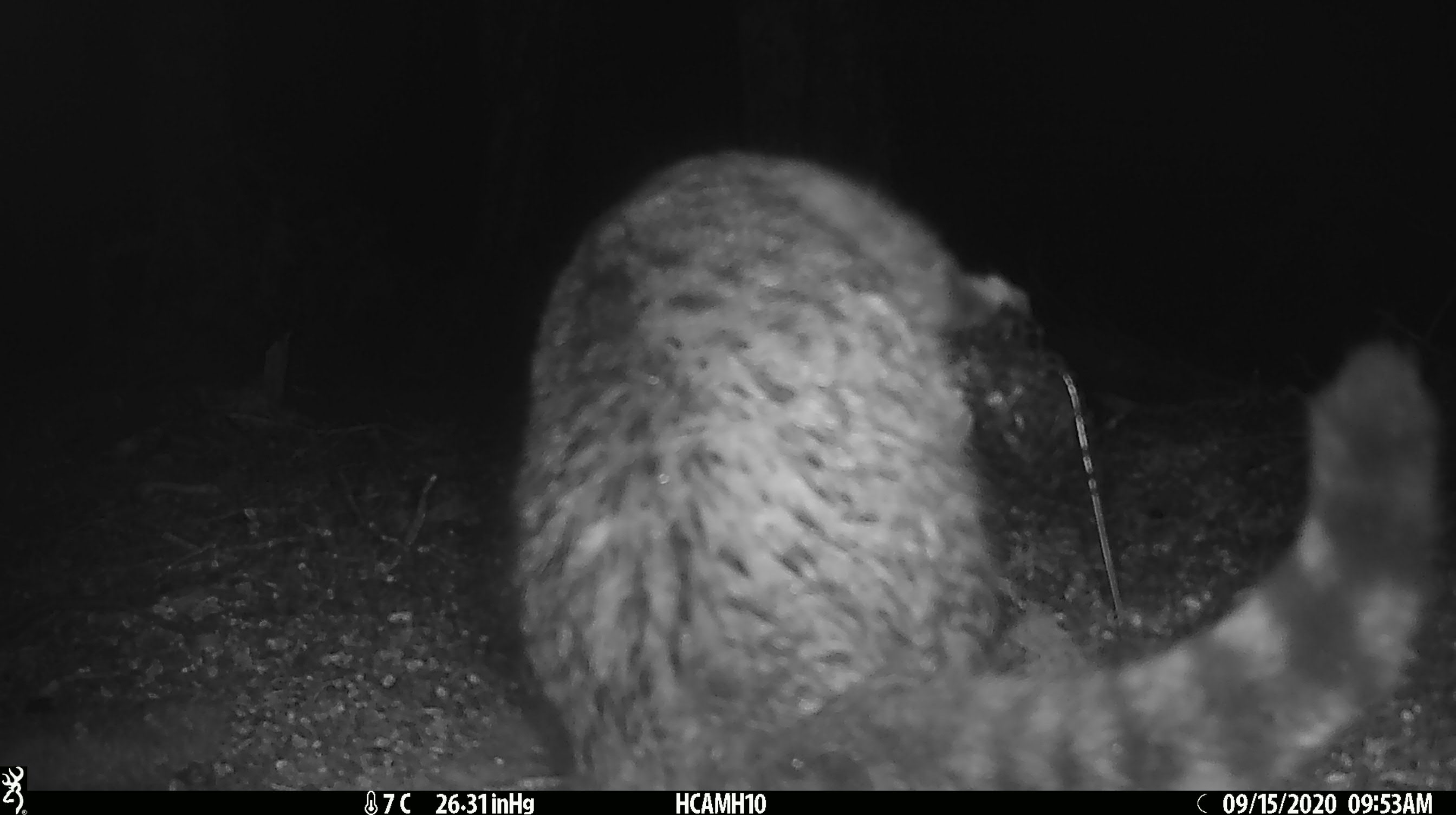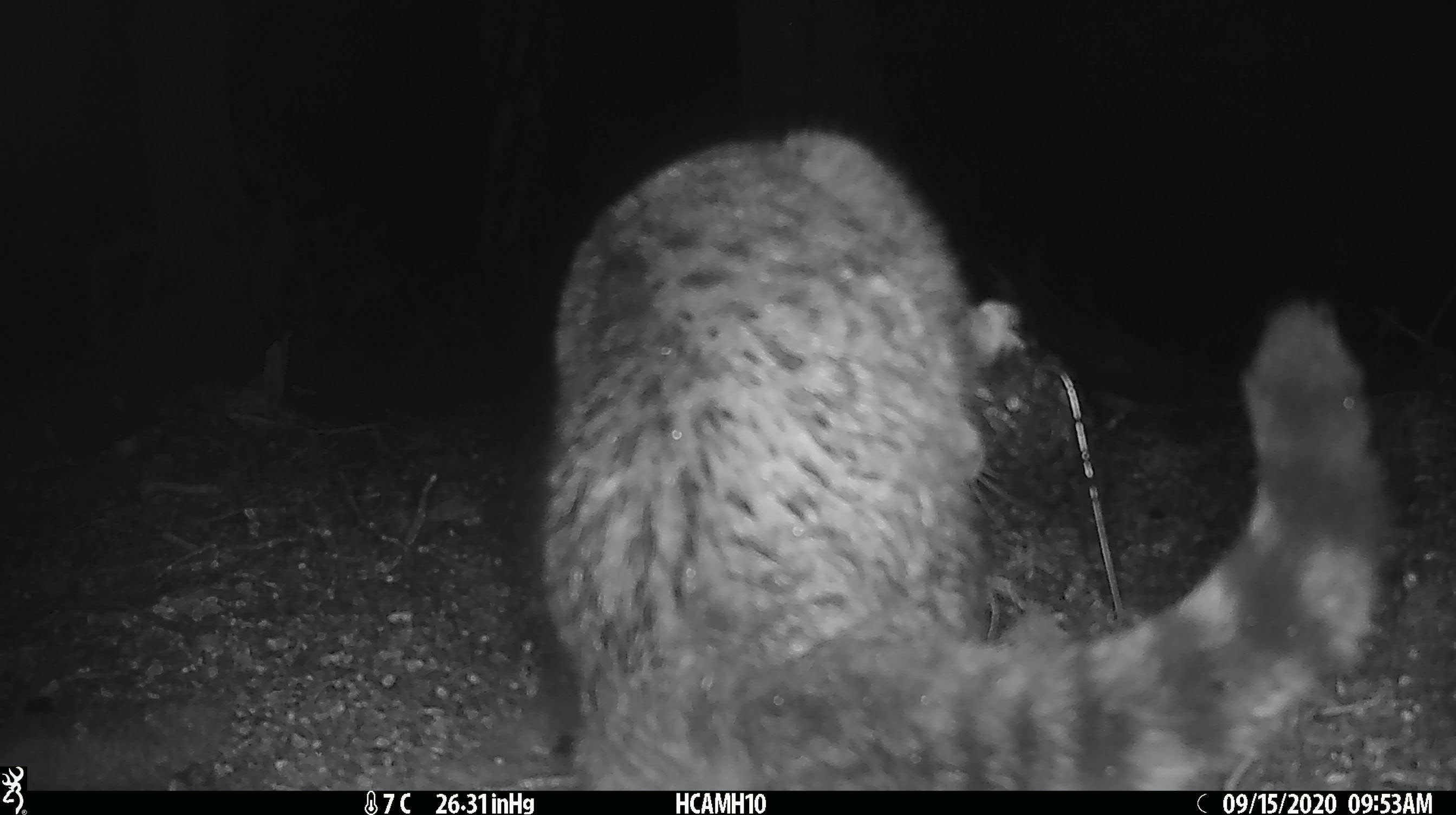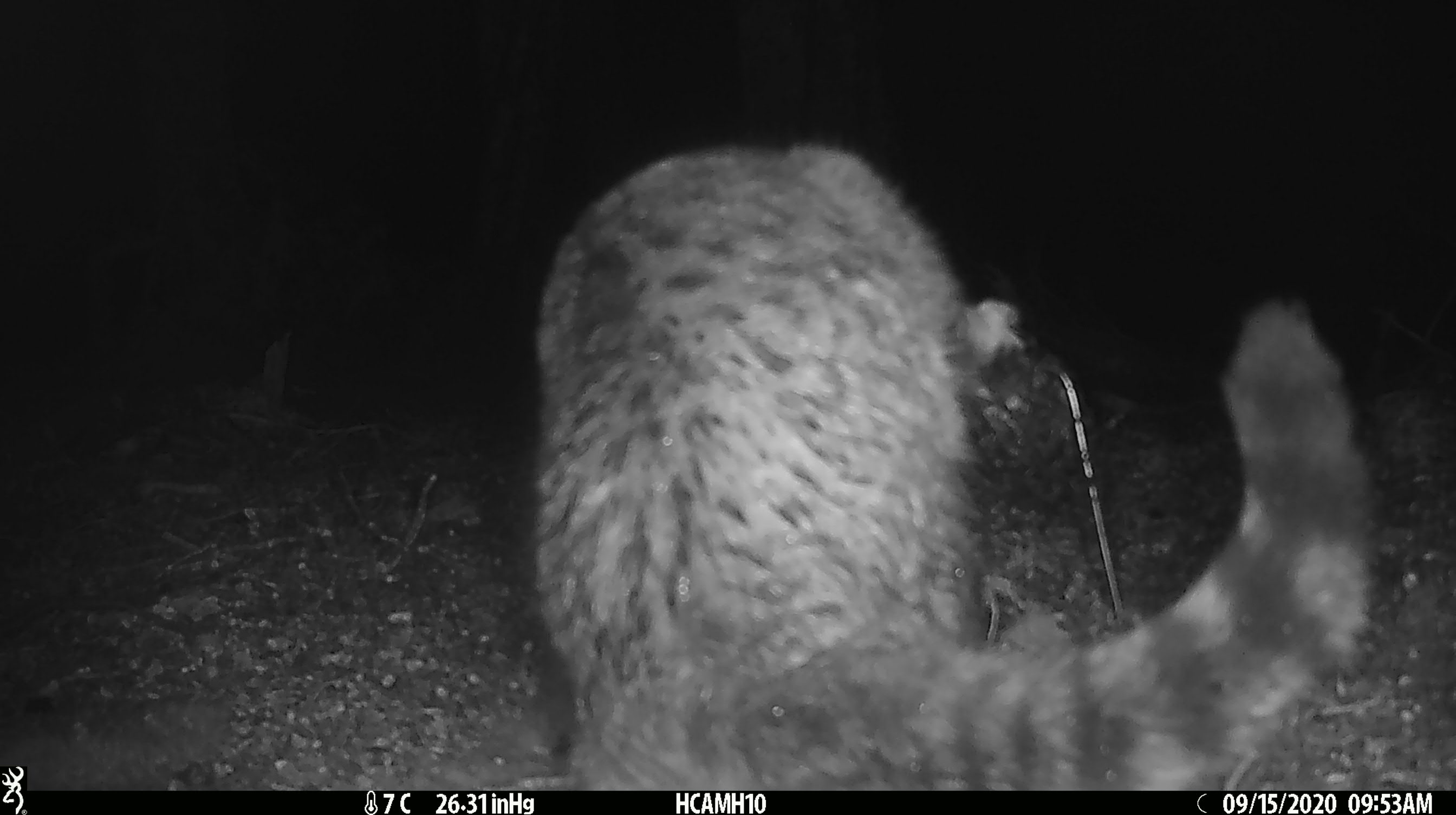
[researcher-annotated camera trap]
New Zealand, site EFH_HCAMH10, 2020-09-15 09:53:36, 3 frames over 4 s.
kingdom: Animalia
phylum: Chordata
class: Mammalia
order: Carnivora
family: Felidae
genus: Felis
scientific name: Felis catus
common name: domestic cat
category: cat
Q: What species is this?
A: Cat (domestic cat) (Felis catus).